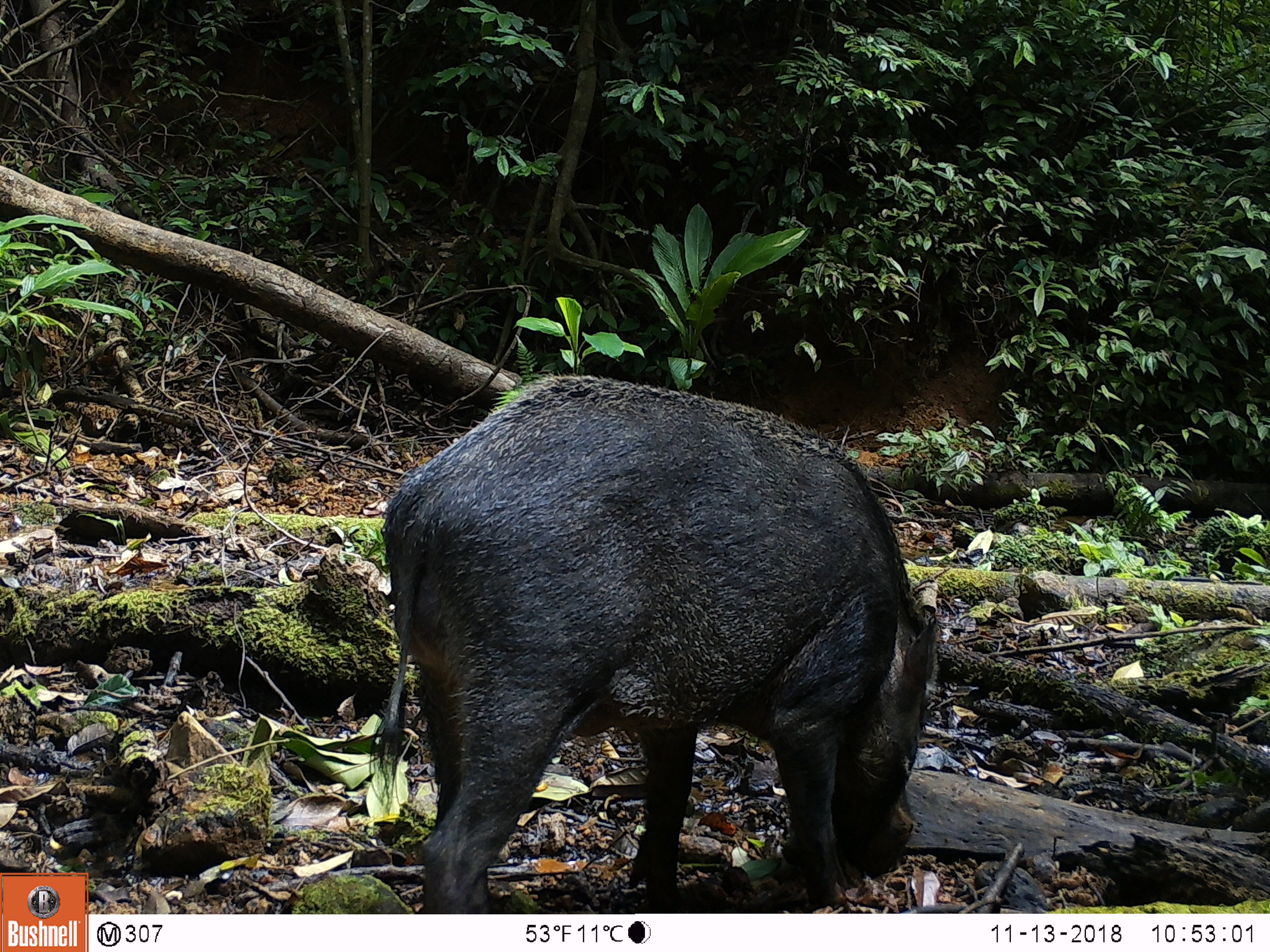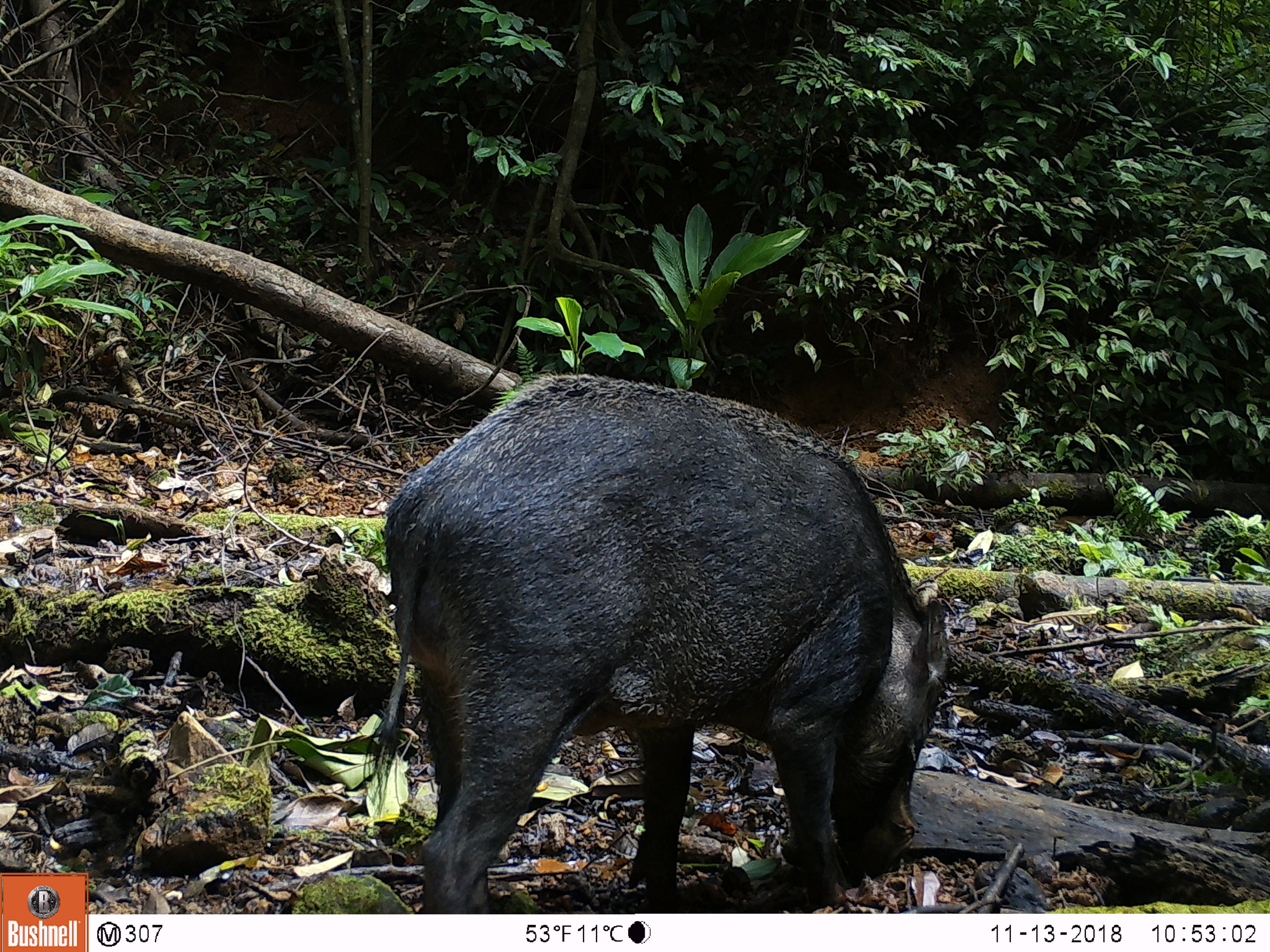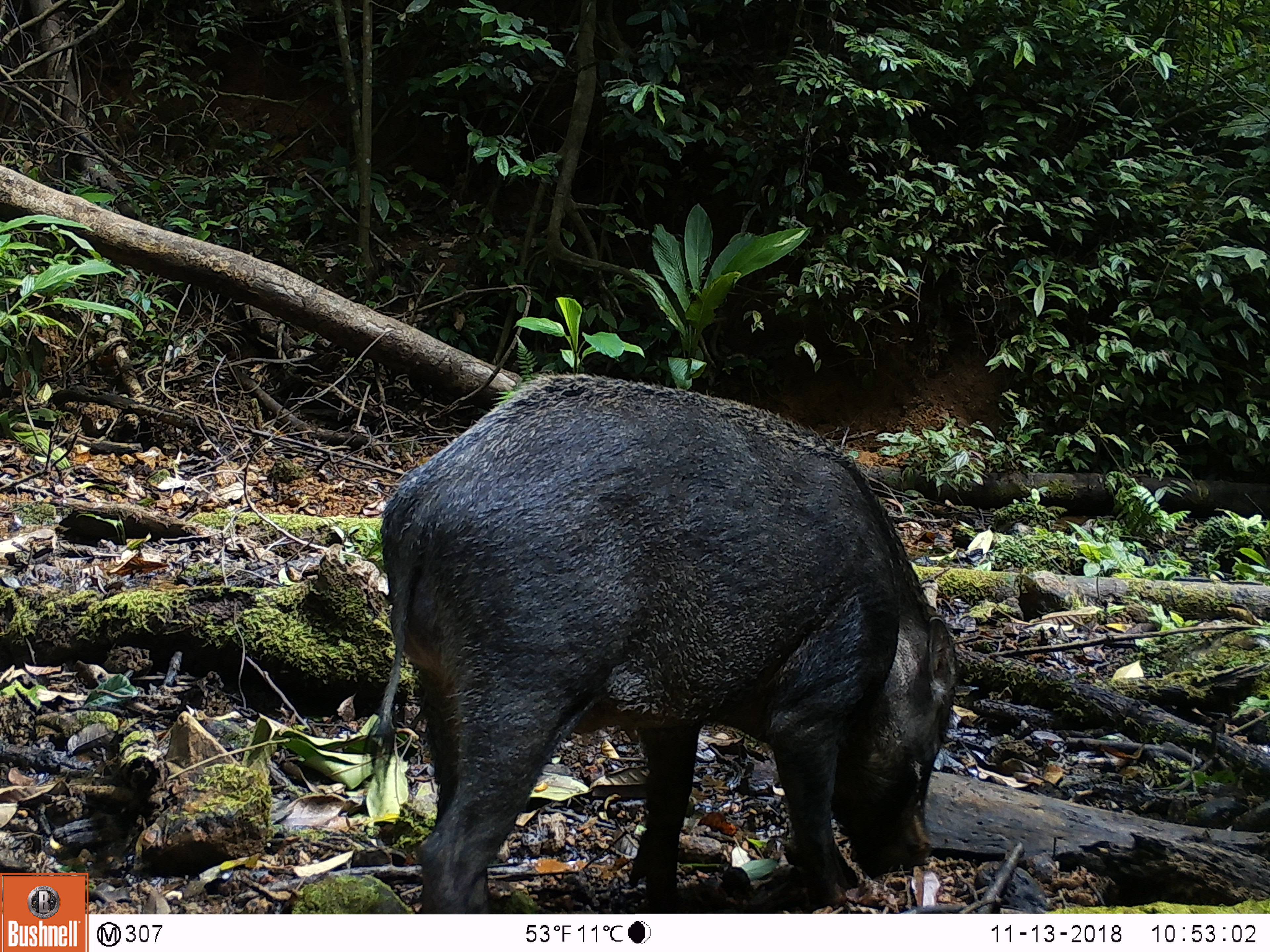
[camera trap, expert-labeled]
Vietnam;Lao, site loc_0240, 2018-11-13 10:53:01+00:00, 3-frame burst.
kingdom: Animalia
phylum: Chordata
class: Mammalia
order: Artiodactyla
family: Suidae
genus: Sus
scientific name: Sus scrofa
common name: eurasian wild pig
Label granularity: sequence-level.